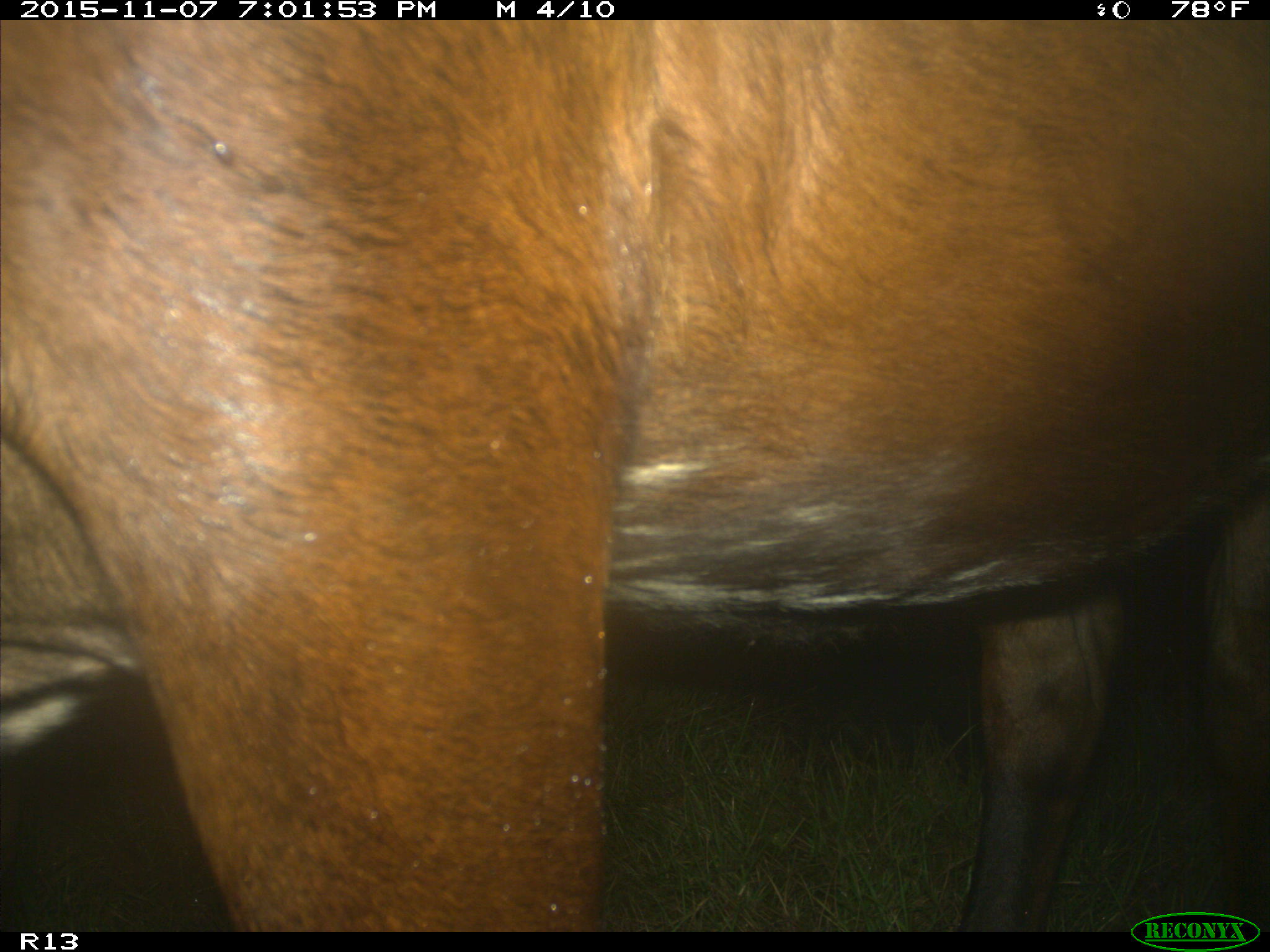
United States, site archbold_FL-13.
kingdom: Animalia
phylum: Chordata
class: Mammalia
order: Artiodactyla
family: Bovidae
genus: Bos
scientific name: Bos taurus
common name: domestic cow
Bos taurus (domestic cow).